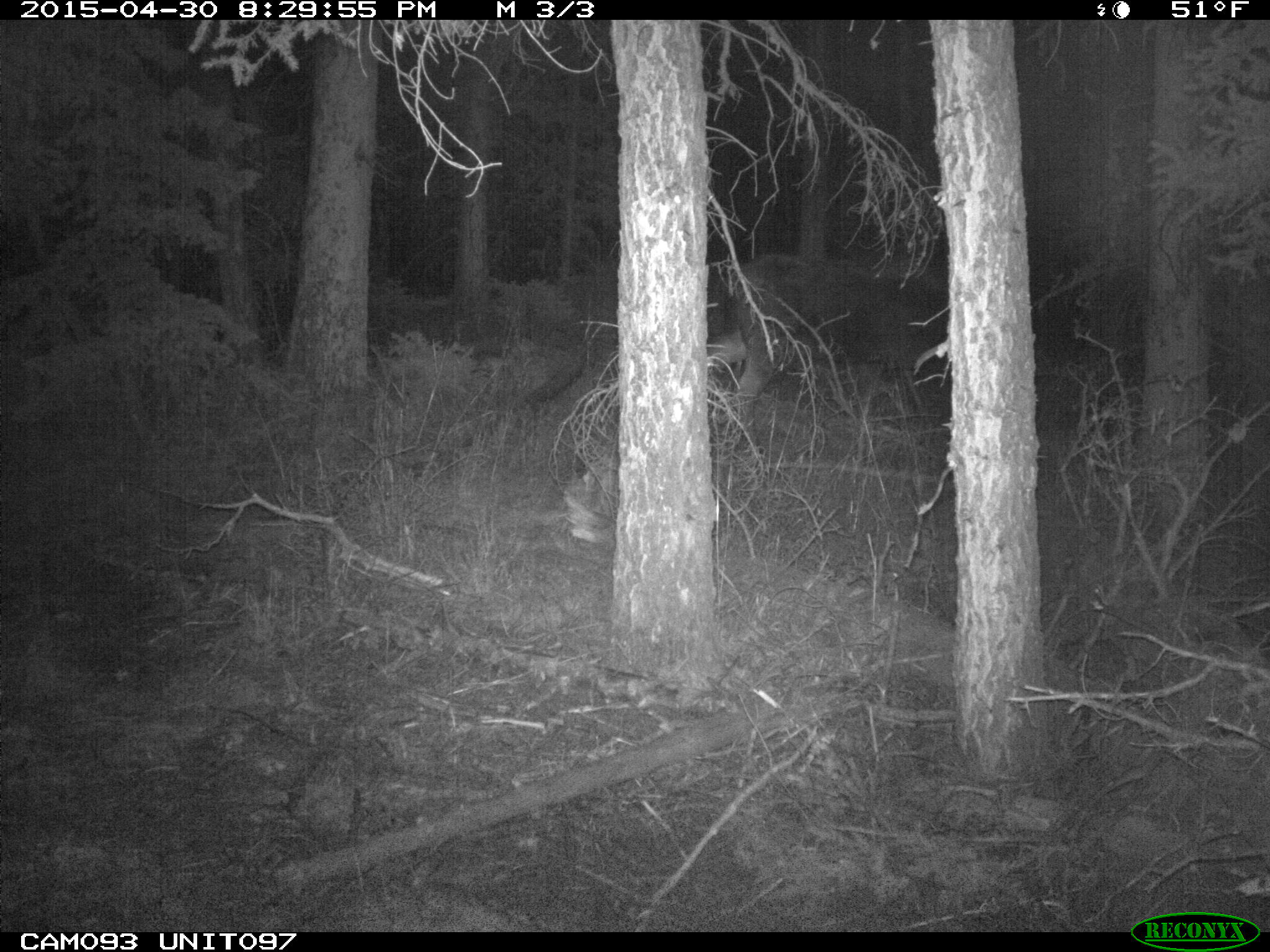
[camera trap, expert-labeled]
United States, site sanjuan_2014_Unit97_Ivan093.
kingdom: Animalia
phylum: Chordata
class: Mammalia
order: Artiodactyla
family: Cervidae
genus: Alces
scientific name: Alces alces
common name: moose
Alces alces (moose).